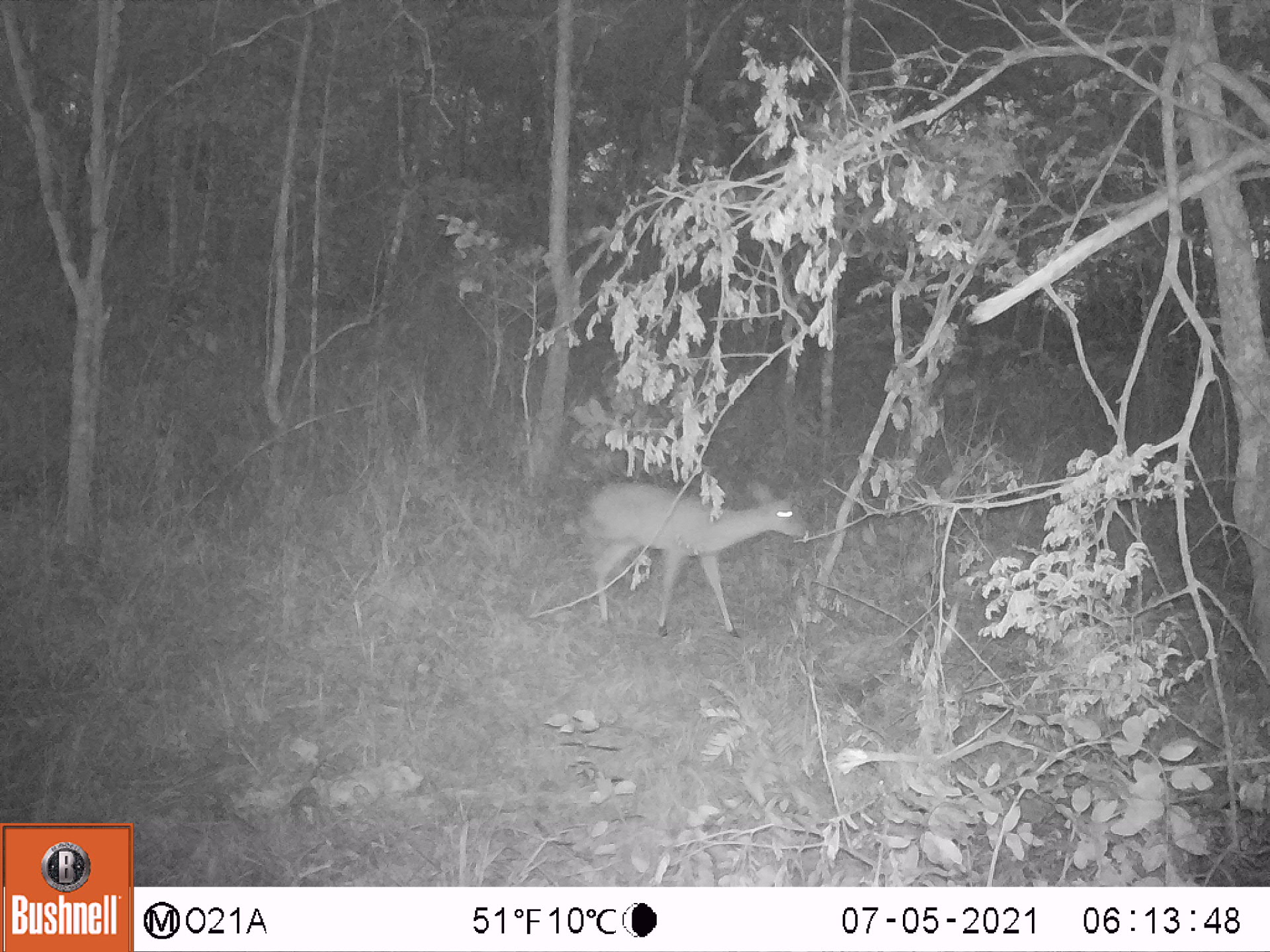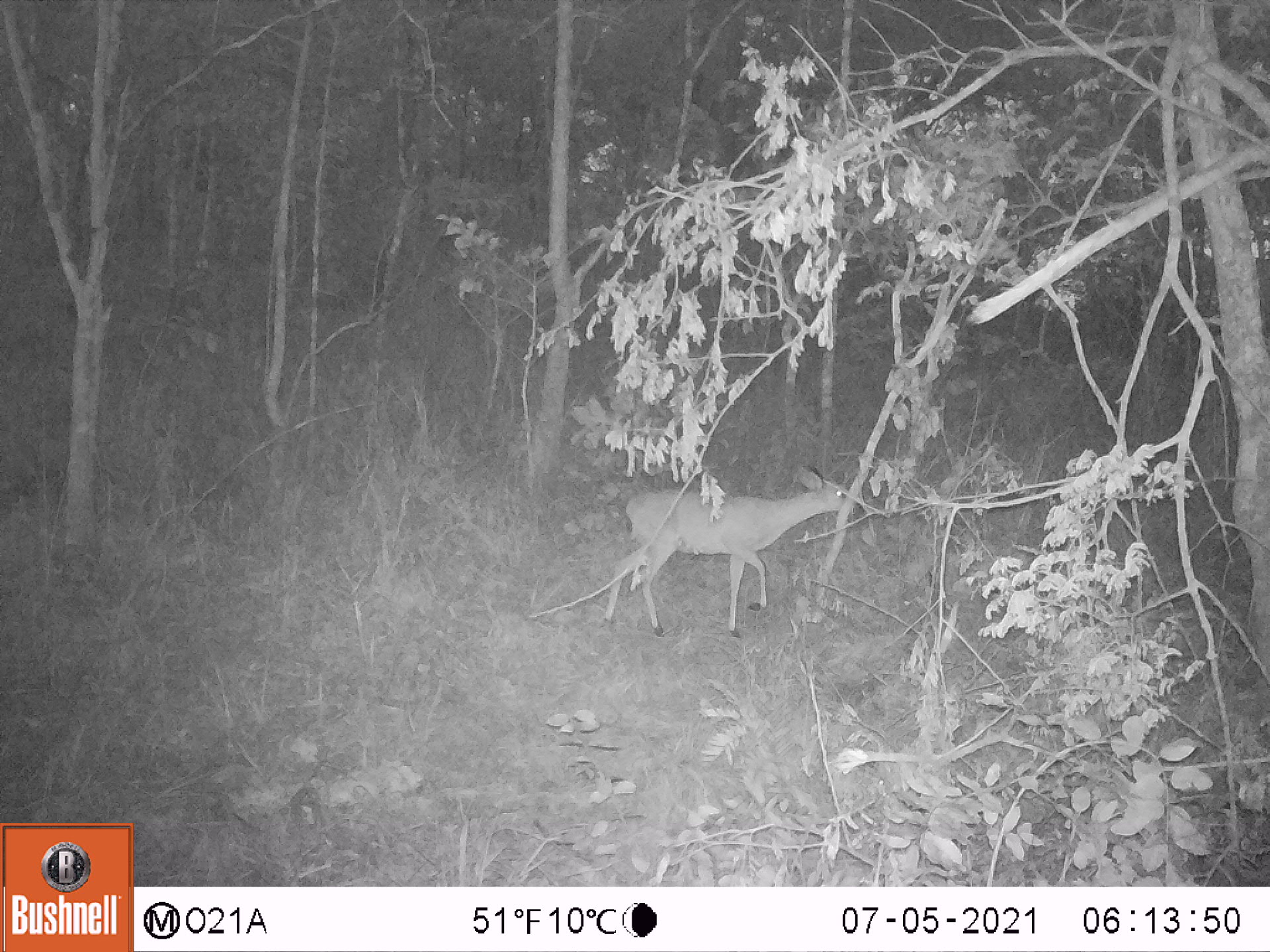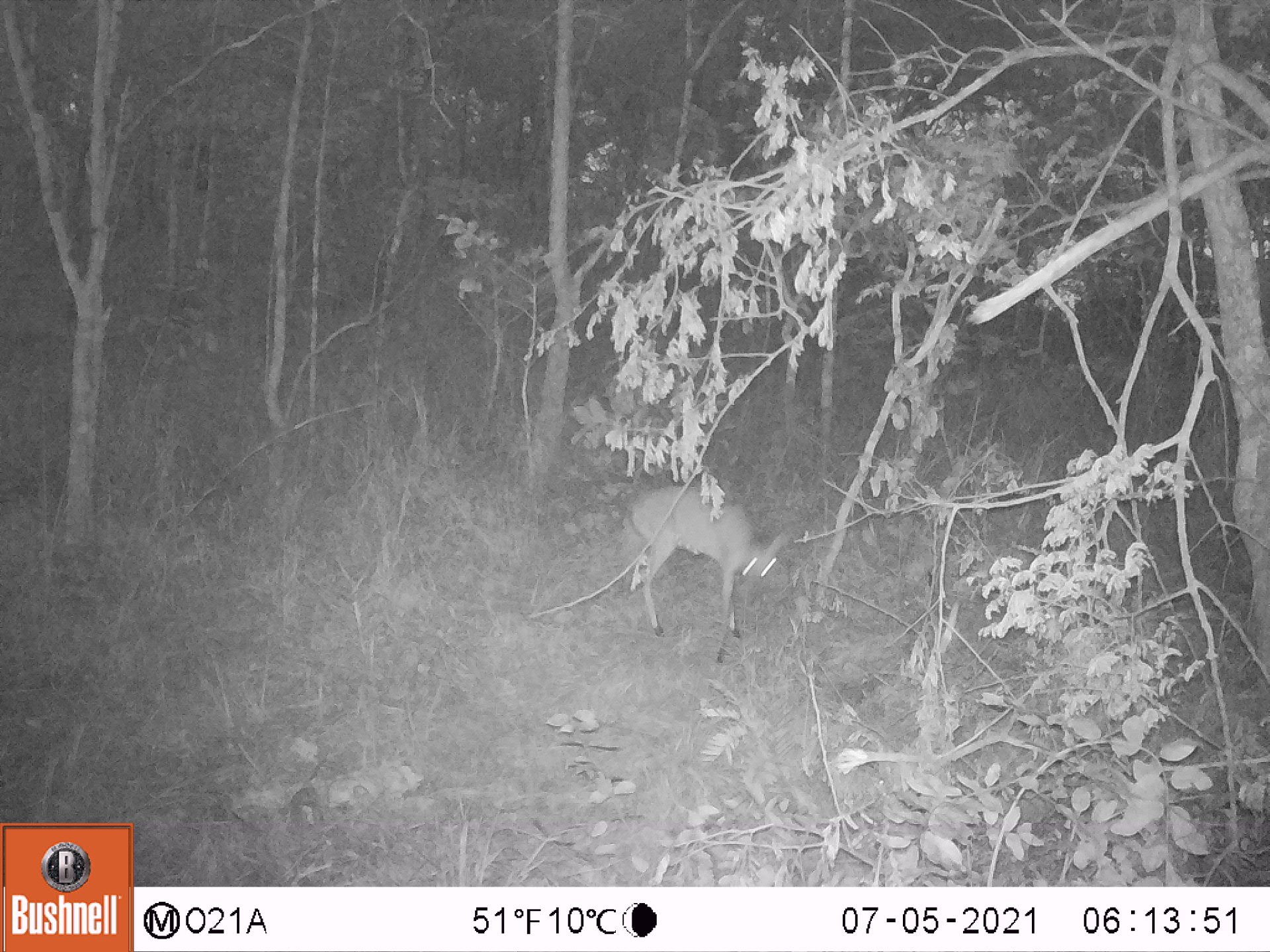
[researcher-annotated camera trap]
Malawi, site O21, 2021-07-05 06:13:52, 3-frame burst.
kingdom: Animalia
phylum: Chordata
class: Mammalia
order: Artiodactyla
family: Bovidae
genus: Sylvicapra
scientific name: Sylvicapra grimmia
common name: common duiker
Common duiker (Sylvicapra grimmia), count 1.